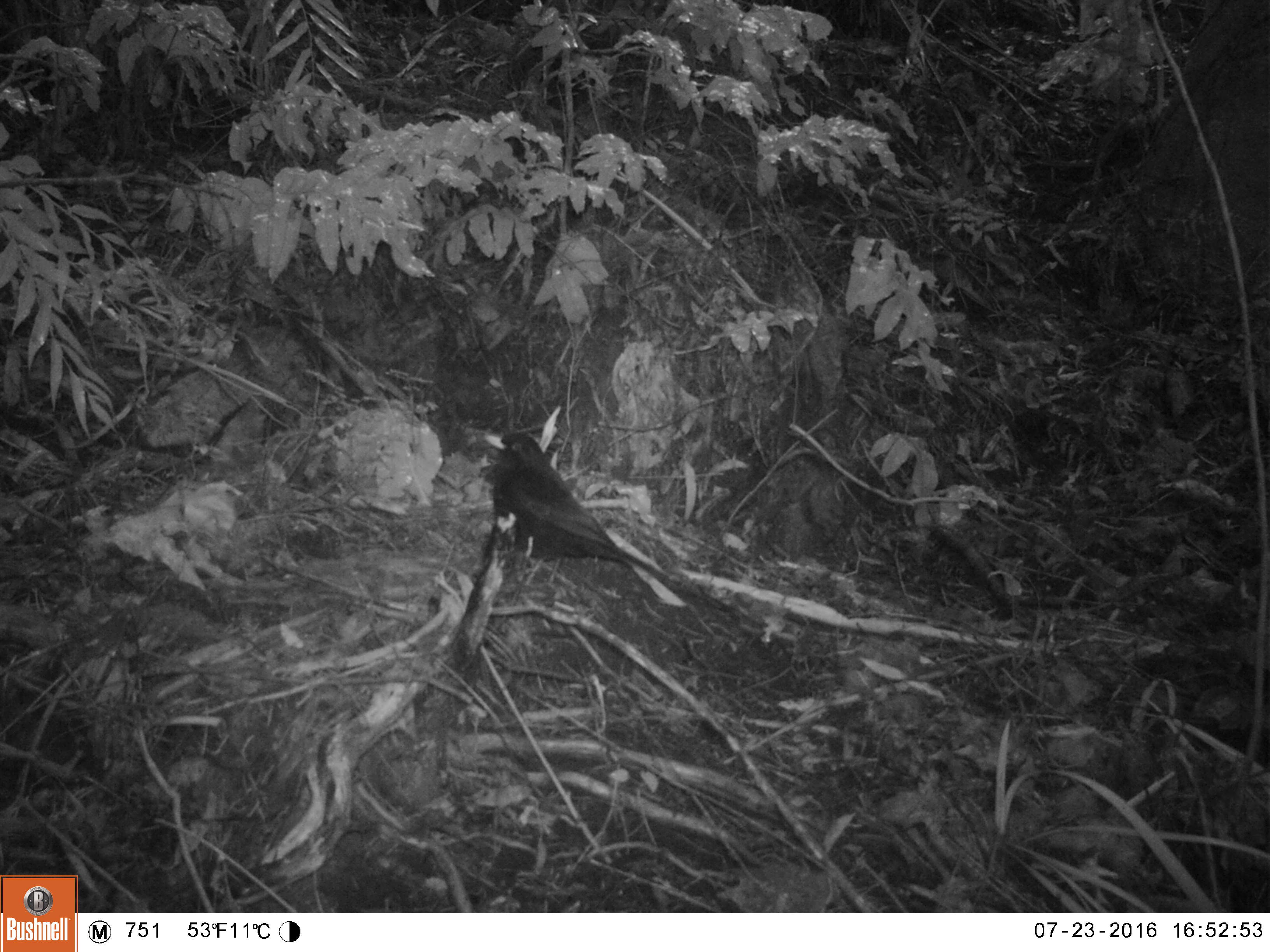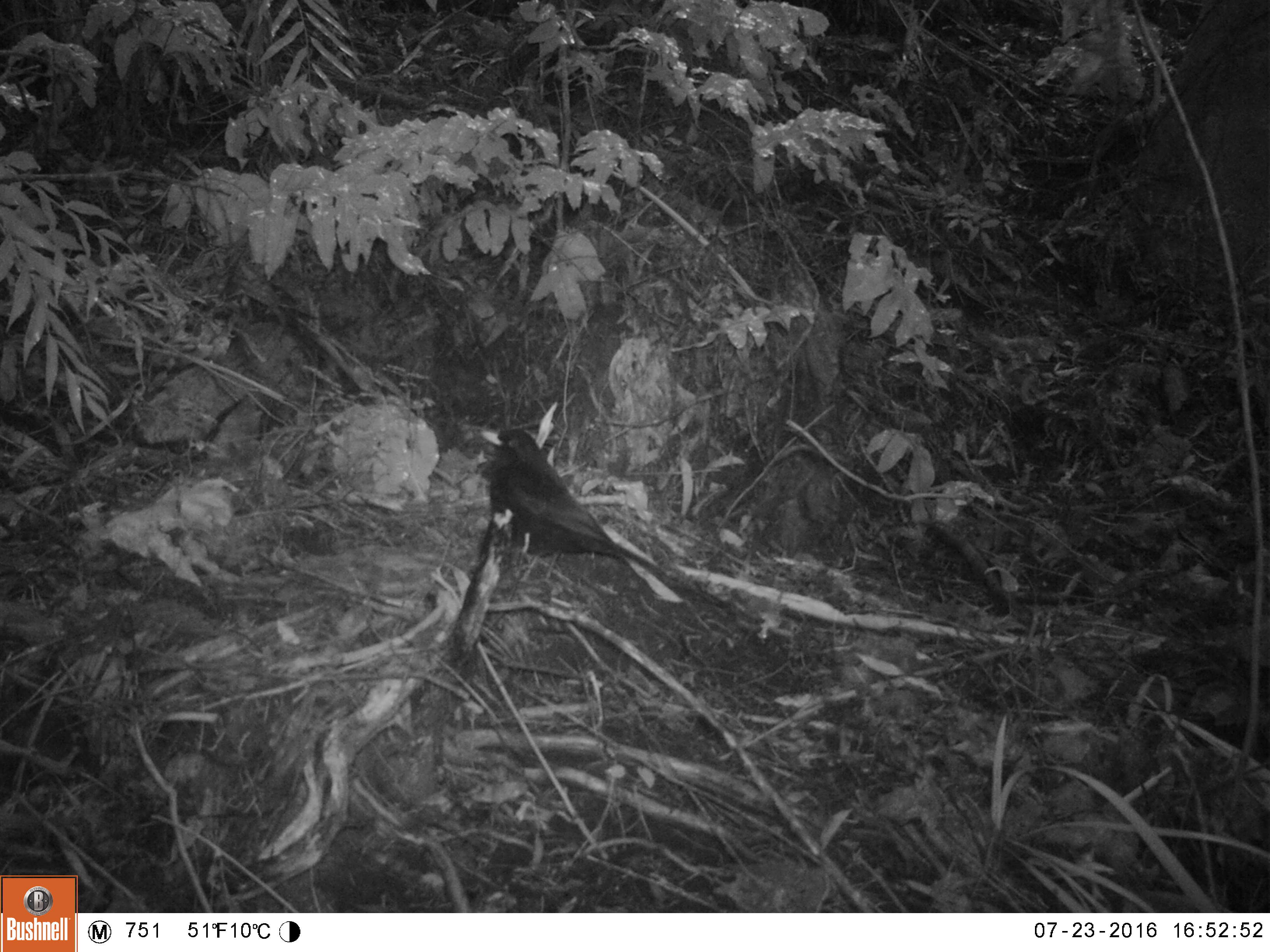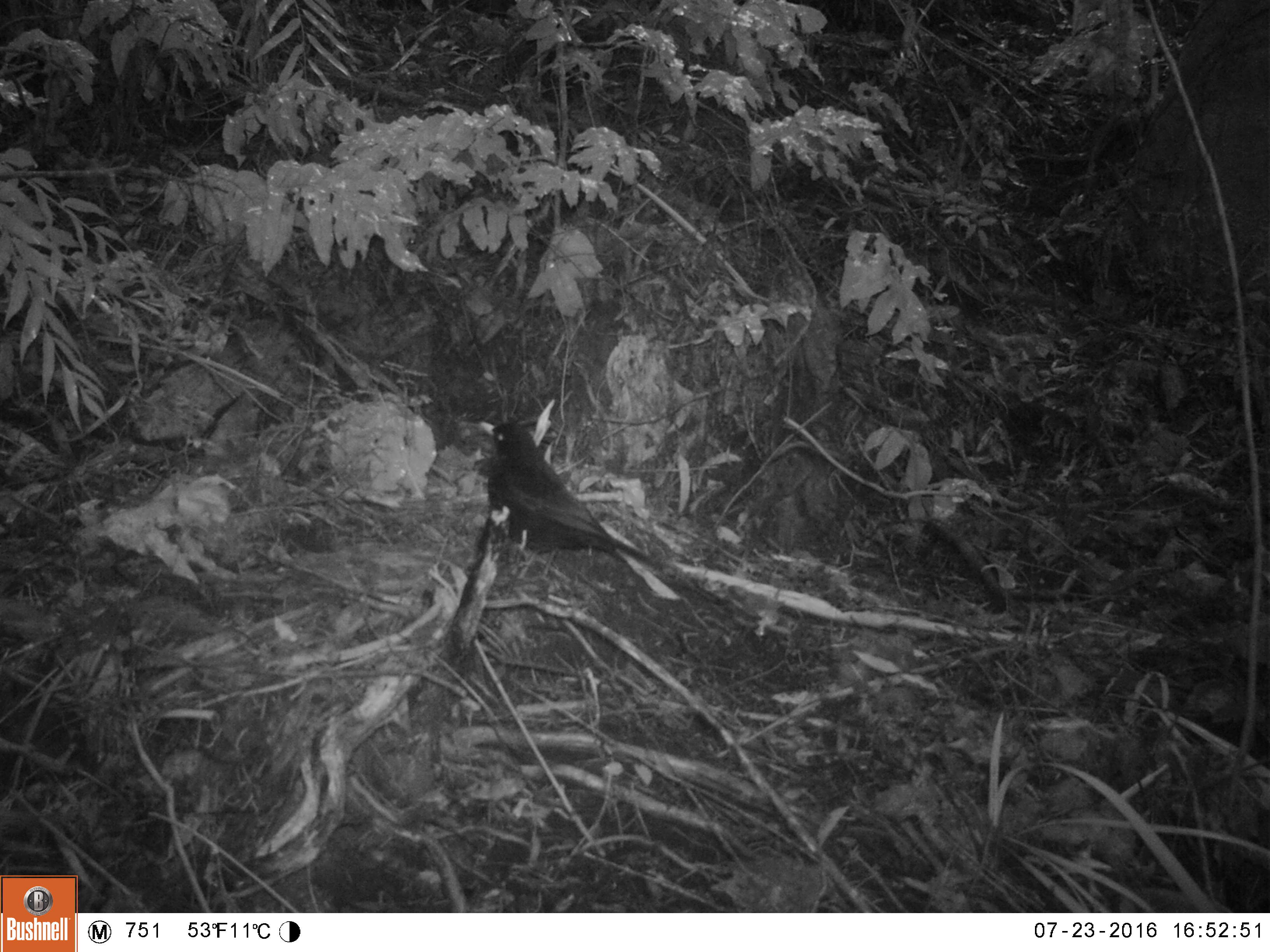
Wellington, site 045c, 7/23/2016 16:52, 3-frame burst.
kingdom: Animalia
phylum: Chordata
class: Aves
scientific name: Aves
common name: bird